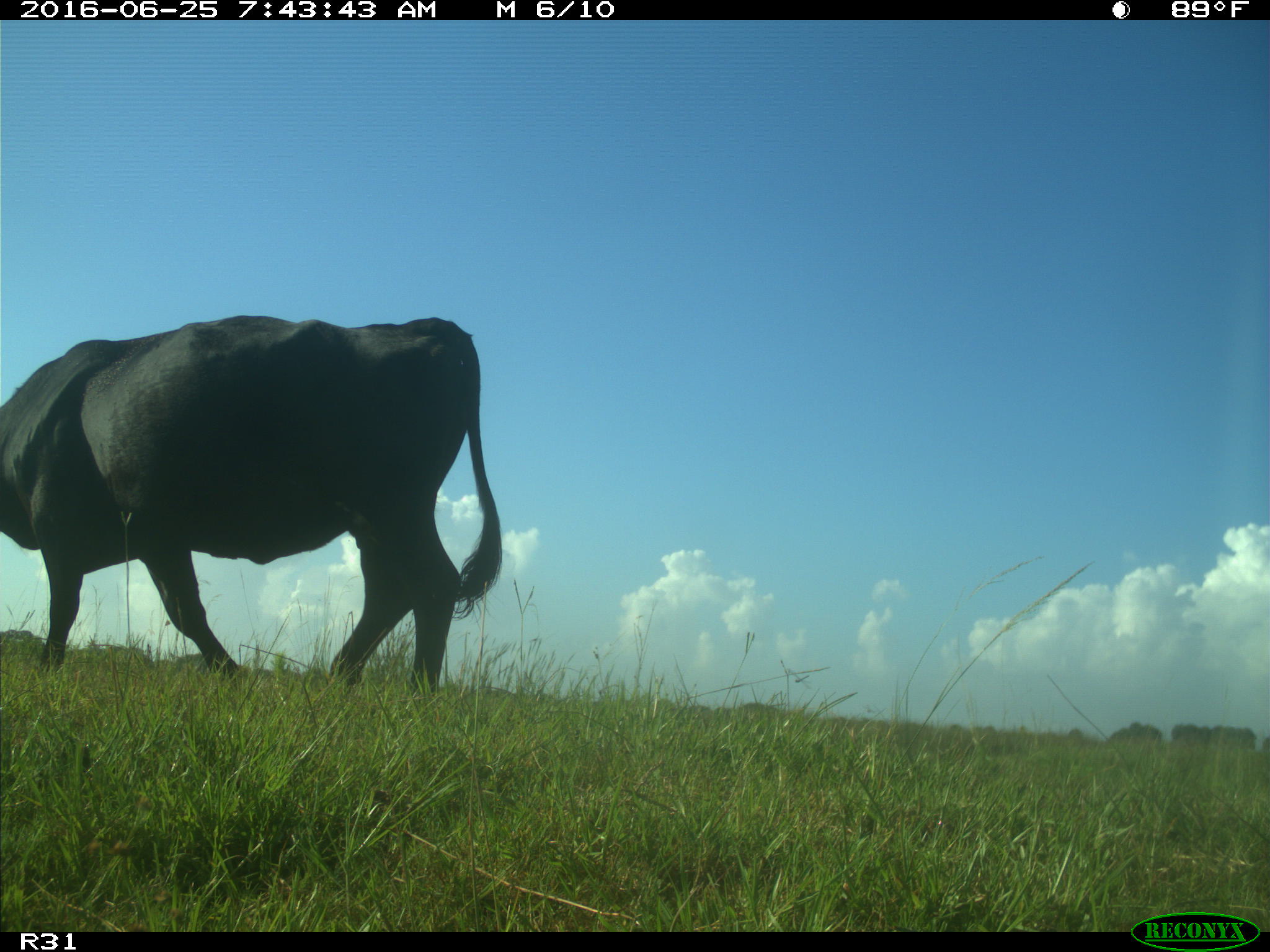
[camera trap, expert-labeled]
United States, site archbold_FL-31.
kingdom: Animalia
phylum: Chordata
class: Mammalia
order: Artiodactyla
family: Bovidae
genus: Bos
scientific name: Bos taurus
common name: domestic cow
Bos taurus (domestic cow).